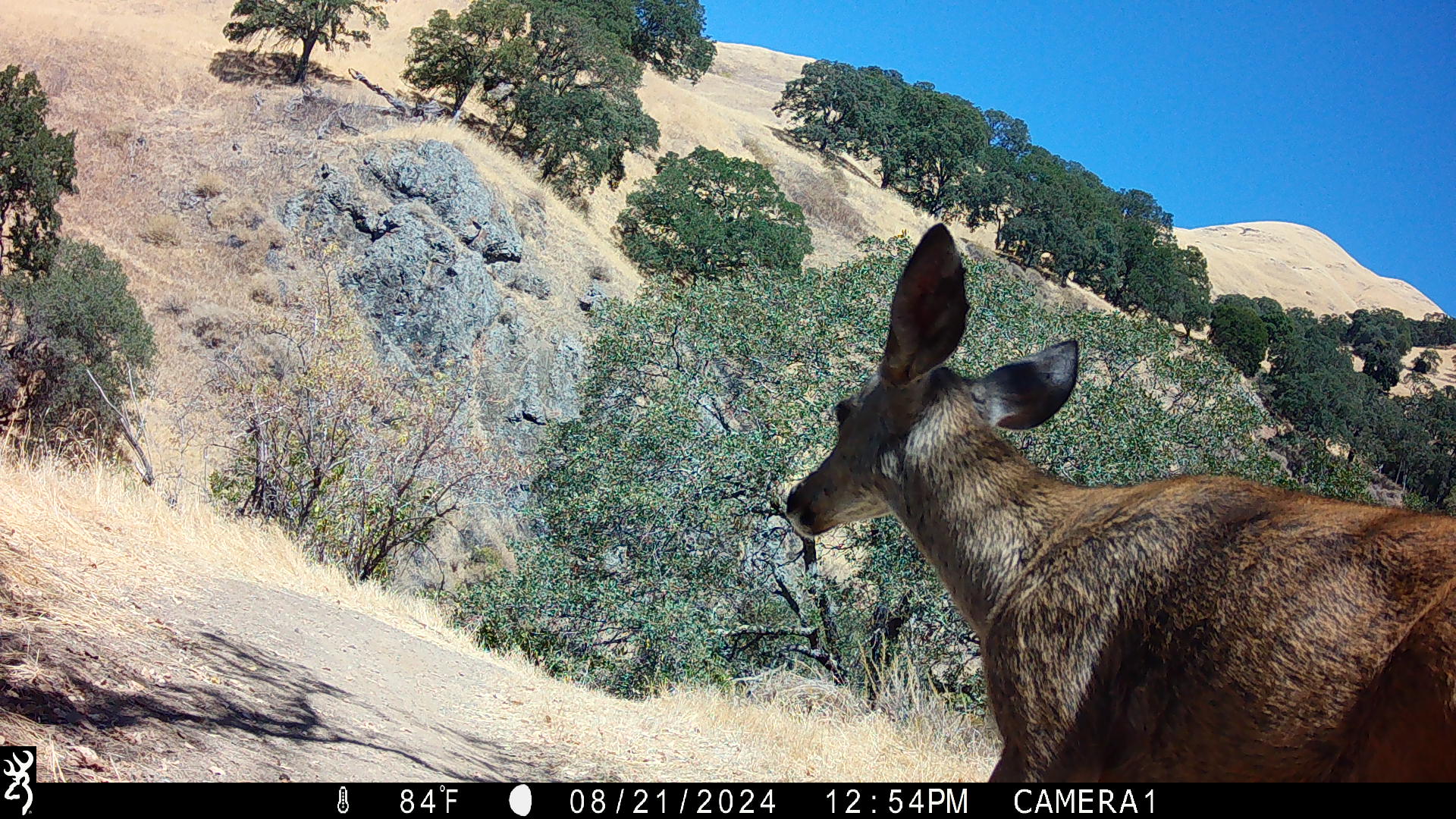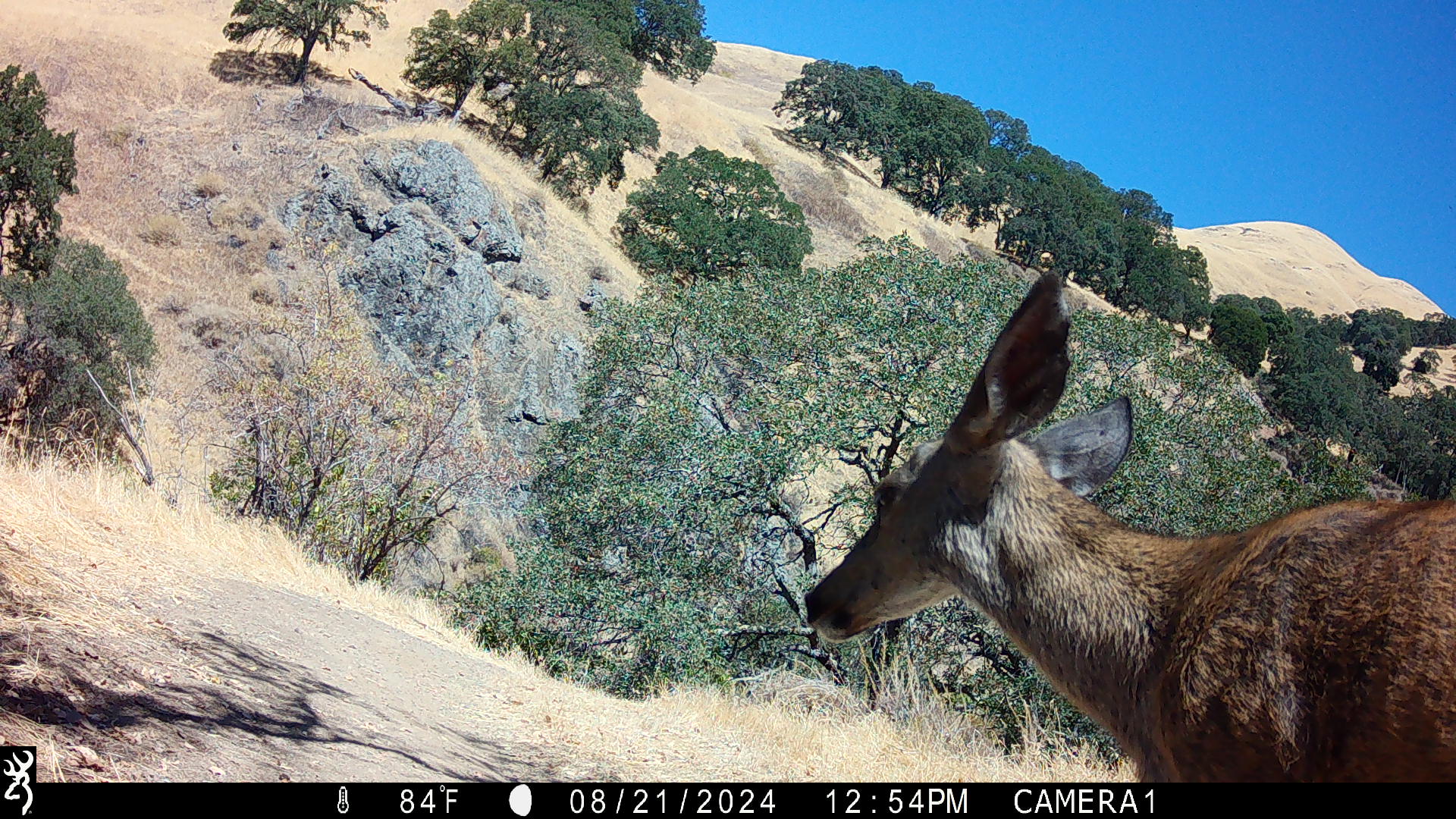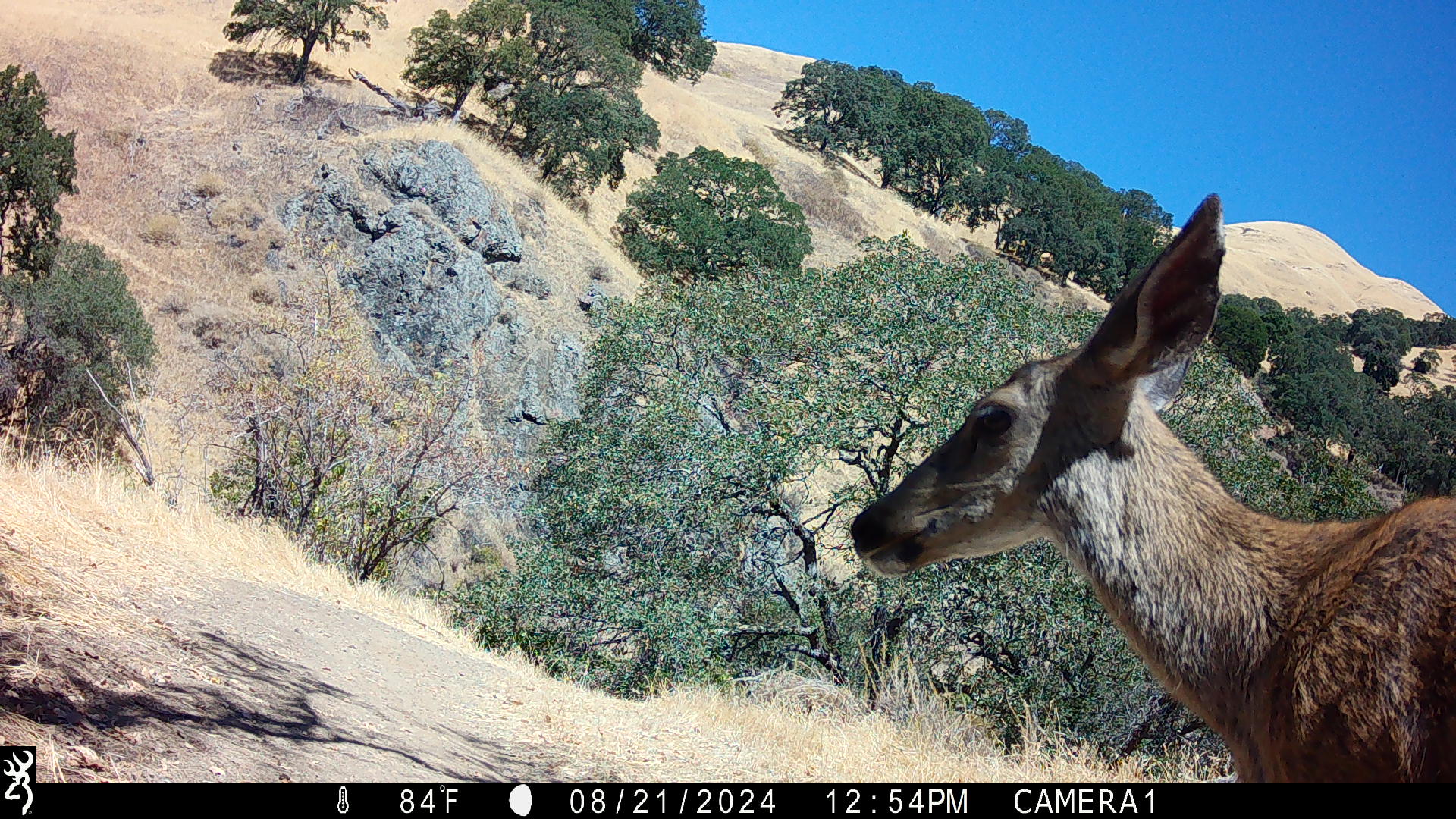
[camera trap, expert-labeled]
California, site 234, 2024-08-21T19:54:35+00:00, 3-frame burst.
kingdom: Animalia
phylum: Chordata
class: Mammalia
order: Artiodactyla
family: Cervidae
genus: Odocoileus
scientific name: Odocoileus hemionus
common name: mule deer